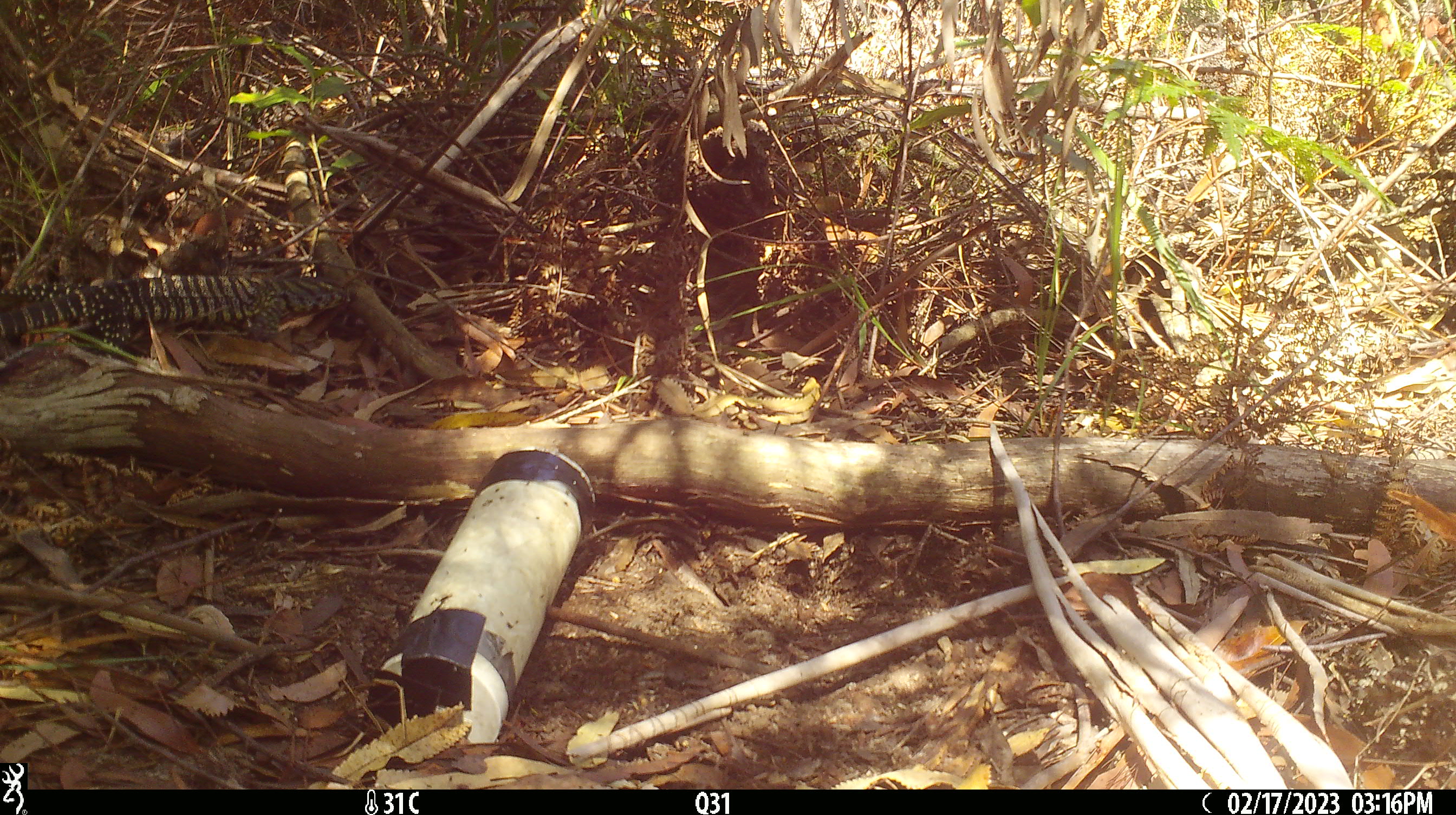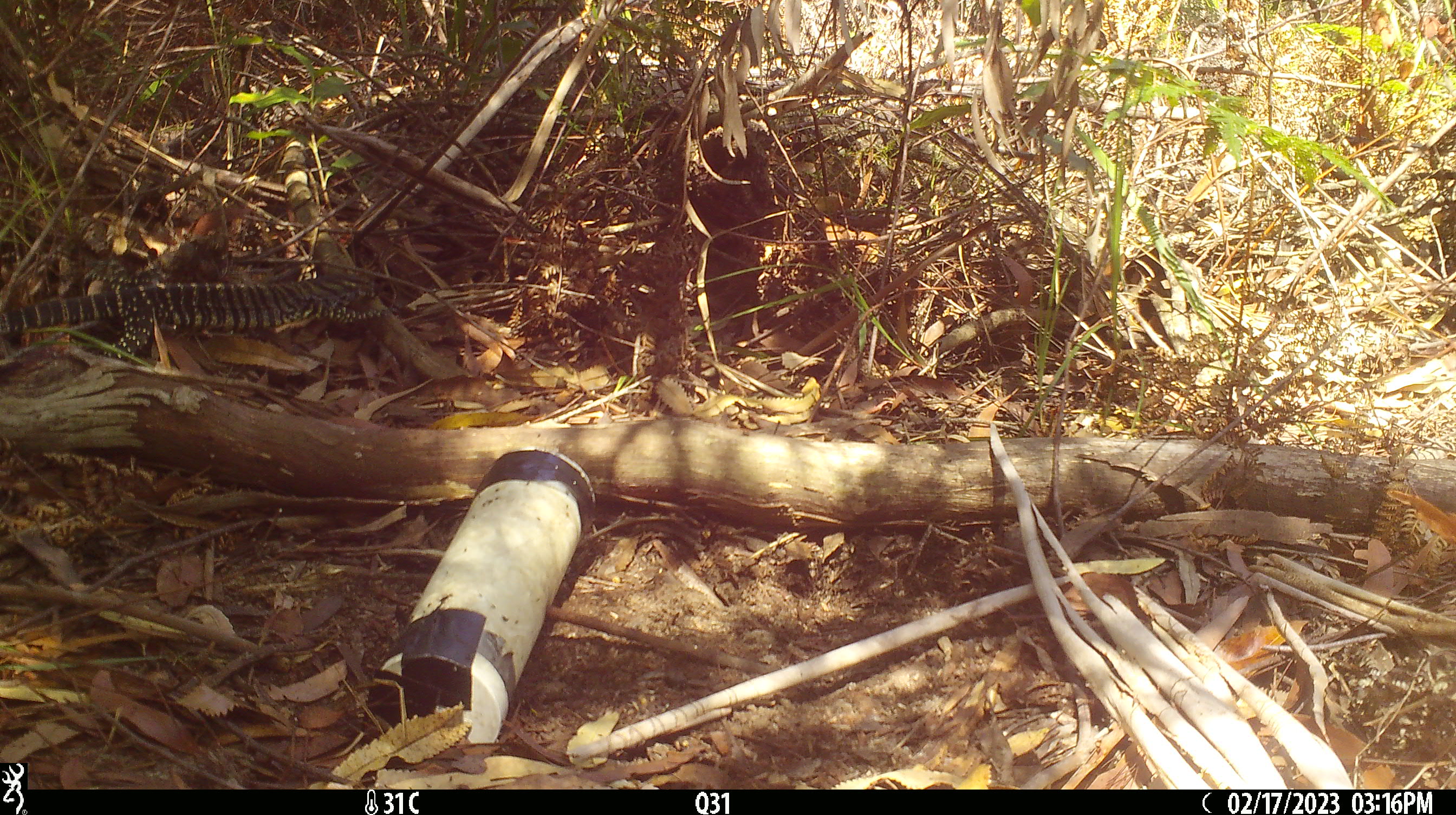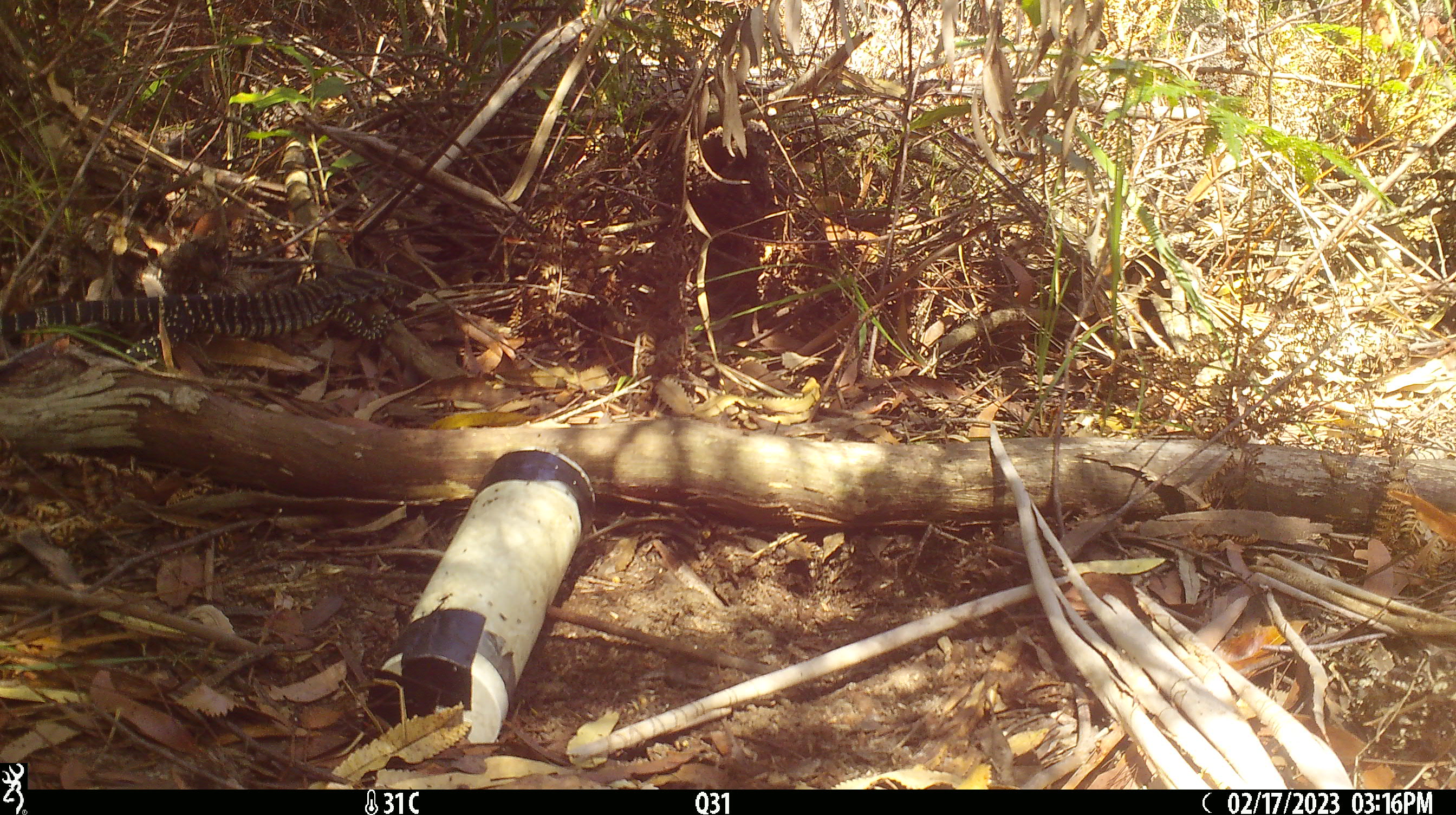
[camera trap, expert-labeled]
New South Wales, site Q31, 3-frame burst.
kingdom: Animalia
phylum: Chordata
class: Reptilia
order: Squamata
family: Varanidae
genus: Varanus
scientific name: Varanus varius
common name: lace monitor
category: goanna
Goanna (lace monitor) (Varanus varius).